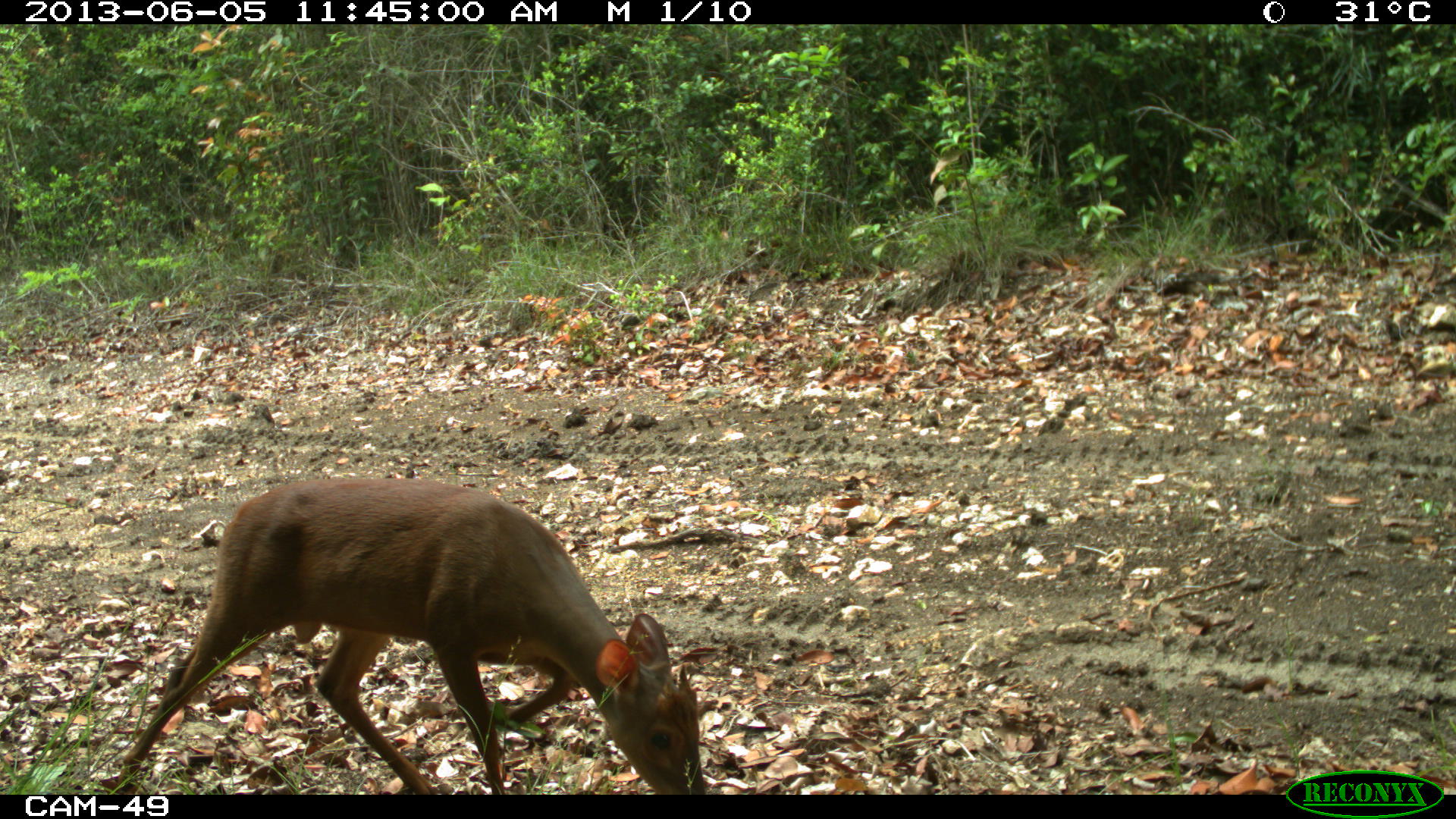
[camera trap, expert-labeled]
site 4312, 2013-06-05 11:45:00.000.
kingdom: Animalia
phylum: Chordata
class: Mammalia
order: Artiodactyla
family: Cervidae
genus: Mazama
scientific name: Mazama temama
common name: central american red brocket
Mazama temama (central american red brocket), count 1, sex male.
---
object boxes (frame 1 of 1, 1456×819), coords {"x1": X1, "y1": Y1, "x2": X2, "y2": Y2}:
mazama temama: {"x1": 114, "y1": 473, "x2": 703, "y2": 791}